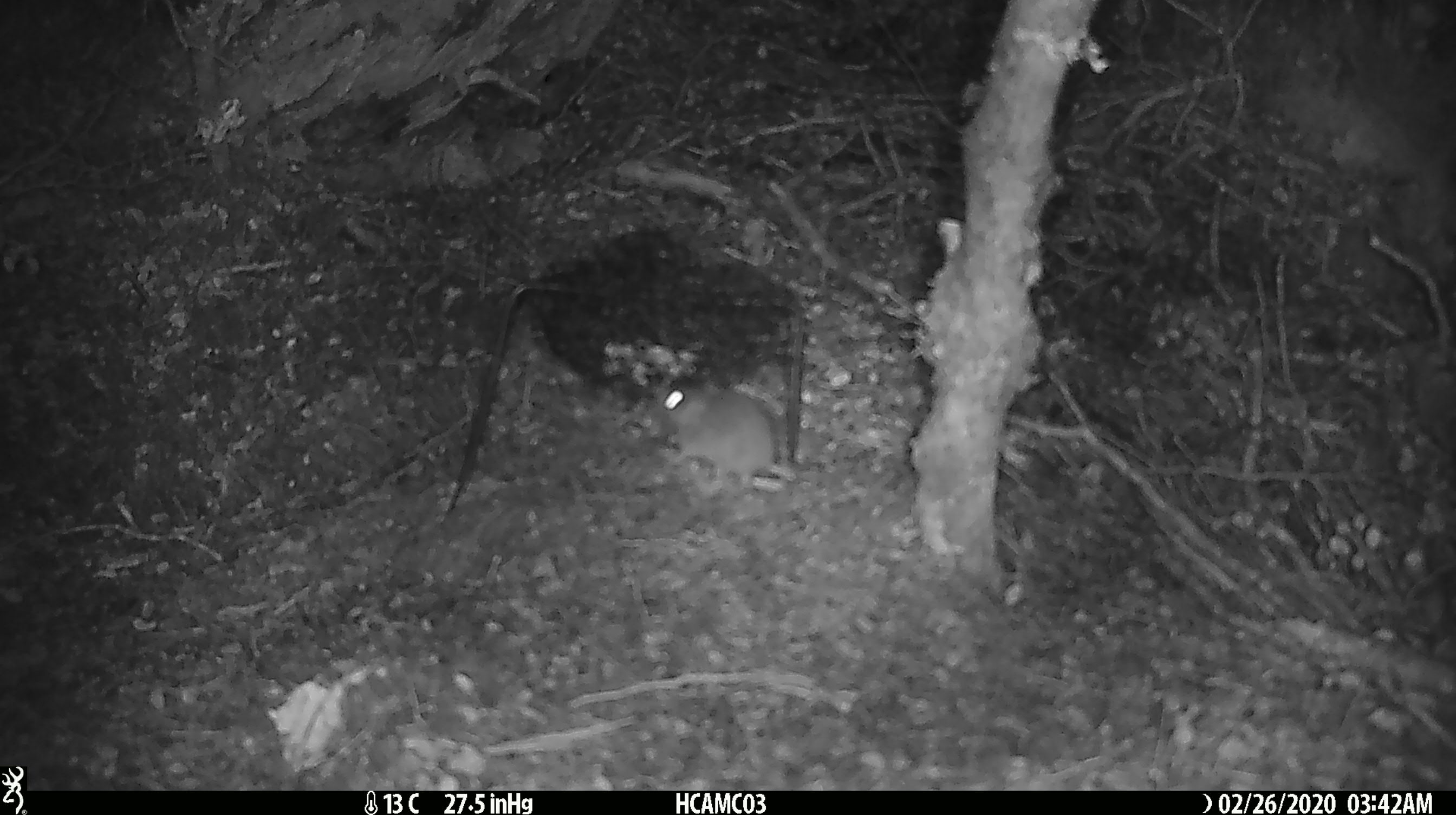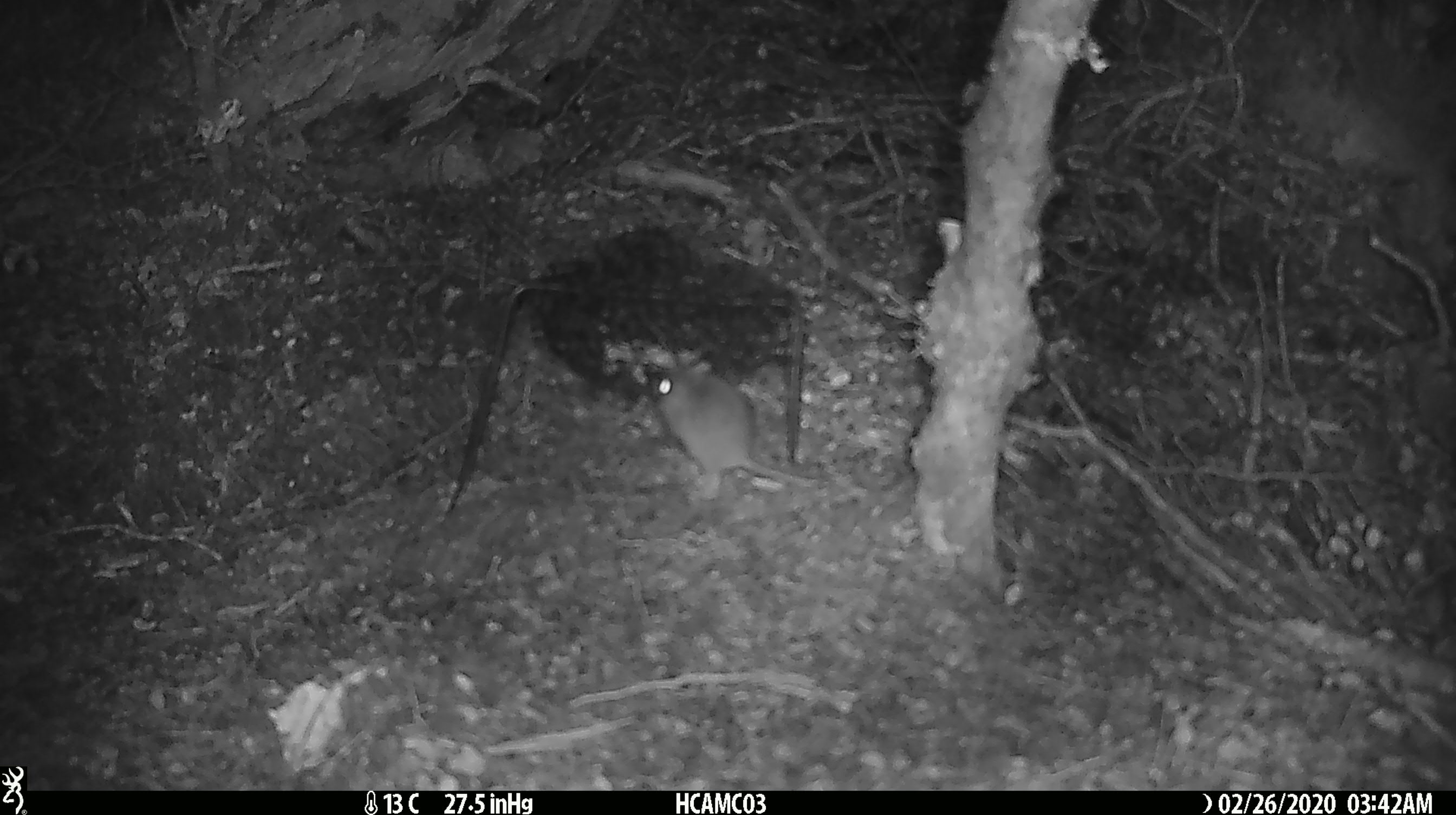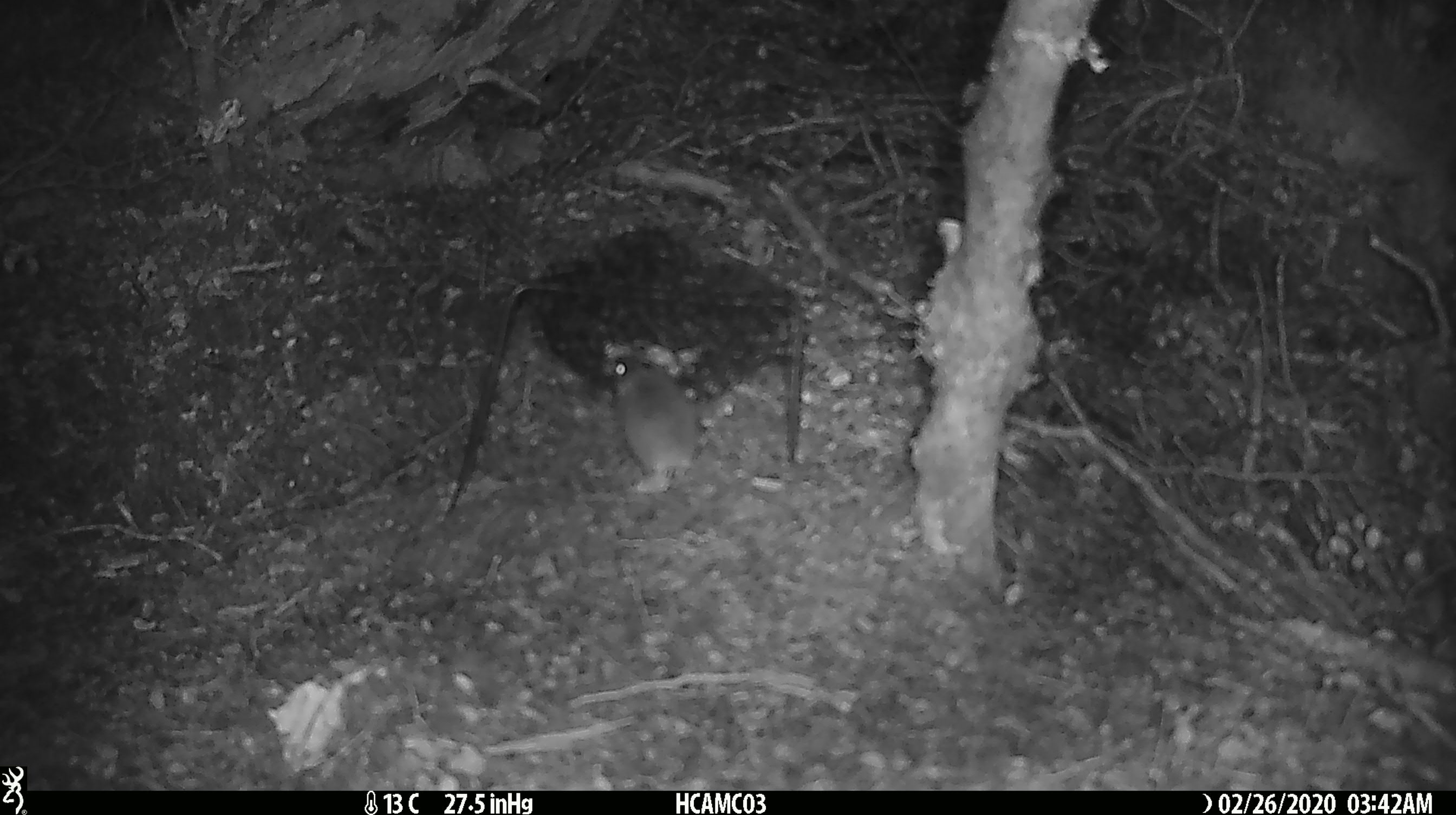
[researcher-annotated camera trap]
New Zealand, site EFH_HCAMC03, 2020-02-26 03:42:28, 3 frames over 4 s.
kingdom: Animalia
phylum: Chordata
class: Mammalia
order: Rodentia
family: Muridae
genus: Mus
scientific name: Mus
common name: mouse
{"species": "mouse (Mus)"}